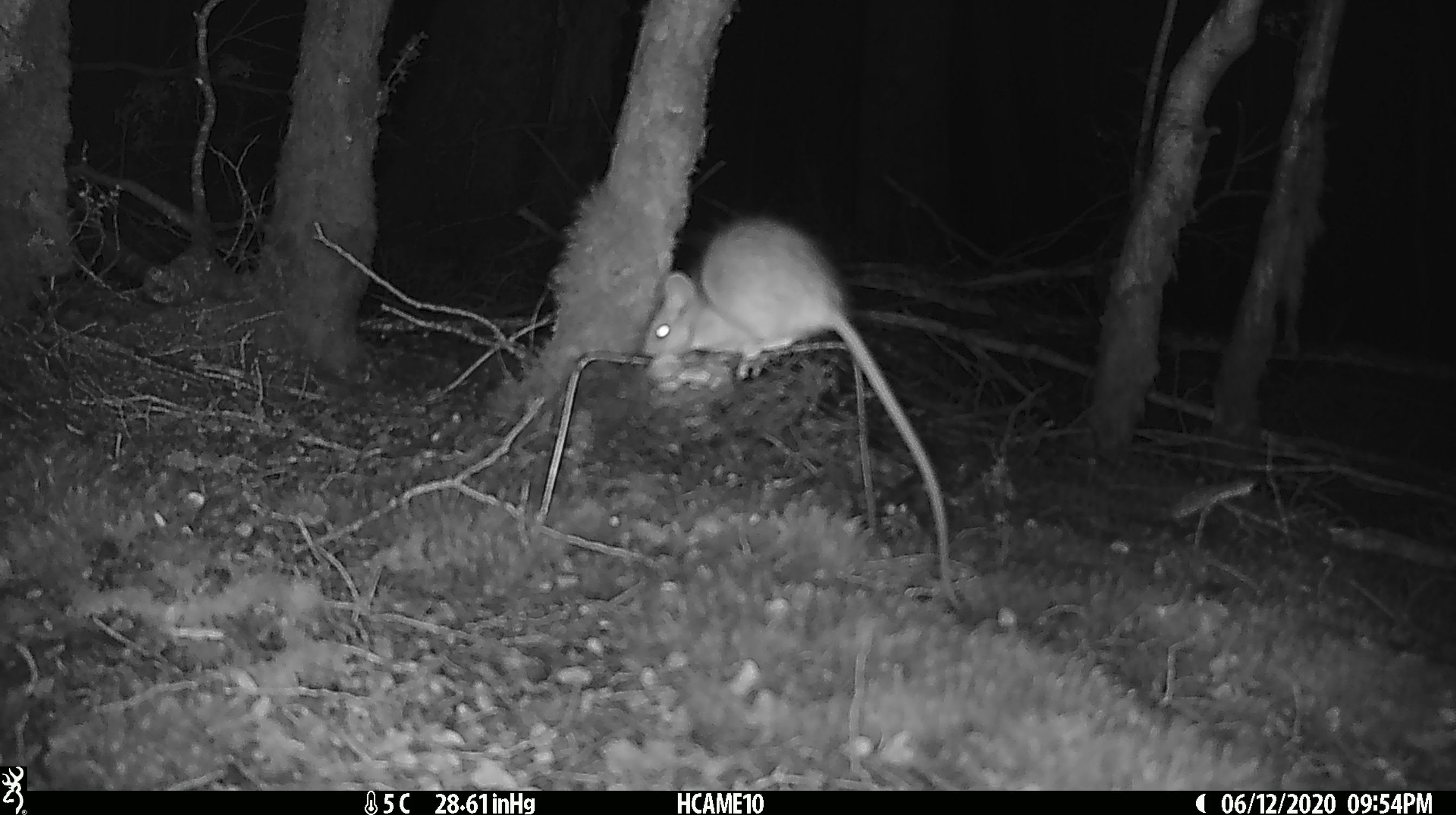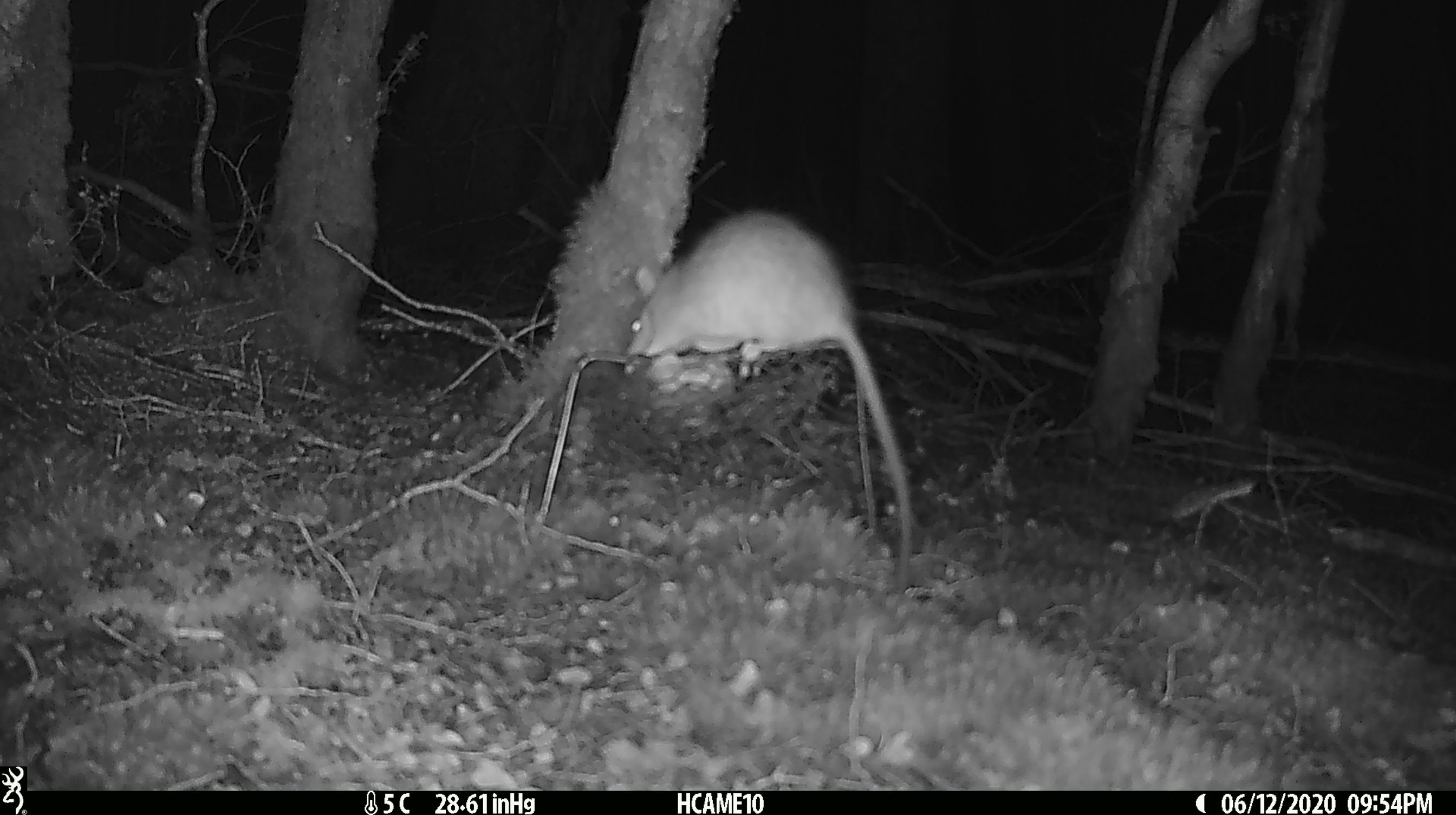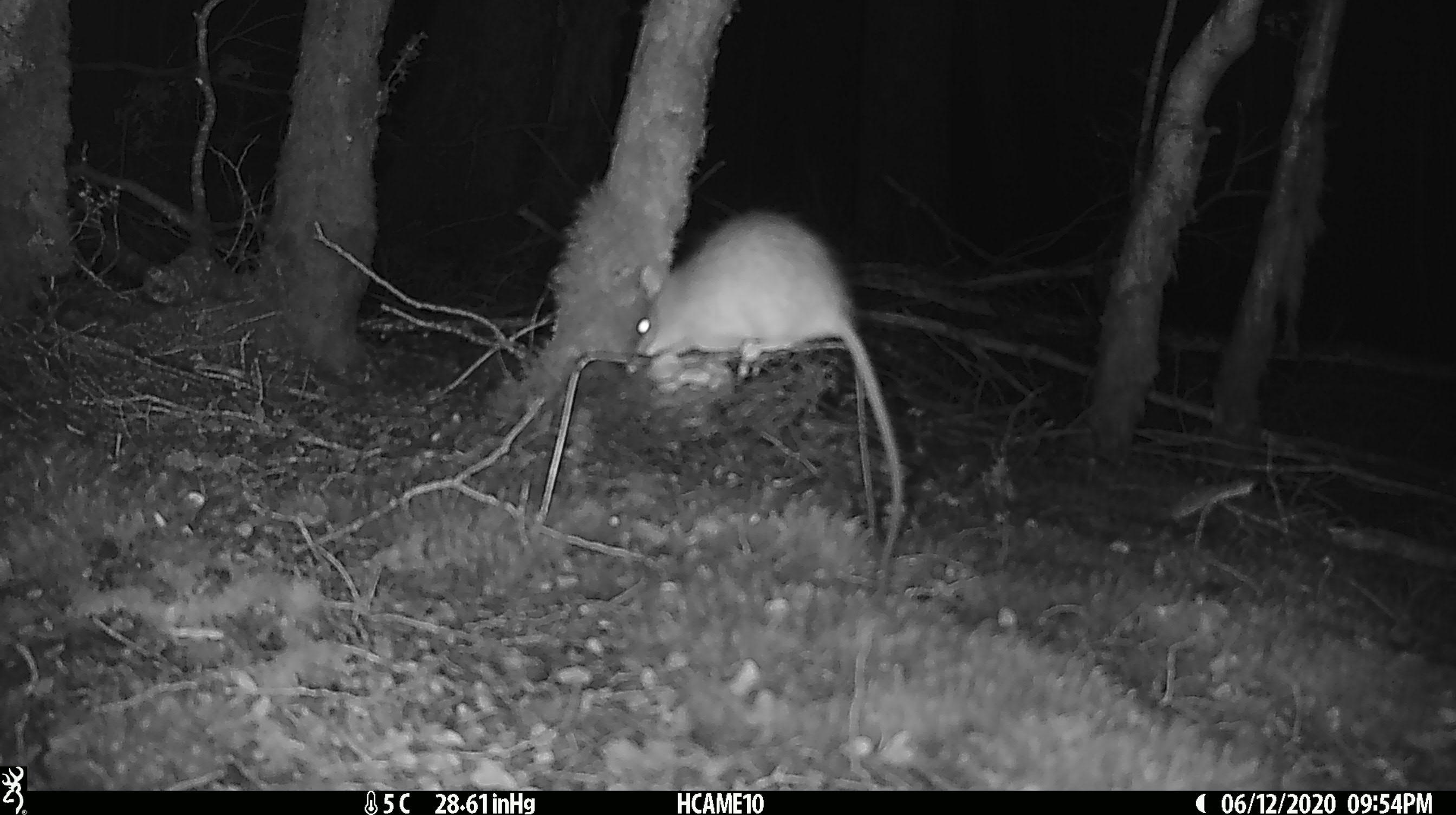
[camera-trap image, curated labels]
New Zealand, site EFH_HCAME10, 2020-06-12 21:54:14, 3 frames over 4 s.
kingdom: Animalia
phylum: Chordata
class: Mammalia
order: Rodentia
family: Muridae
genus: Rattus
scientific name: Rattus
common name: rat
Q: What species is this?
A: Rat (Rattus).